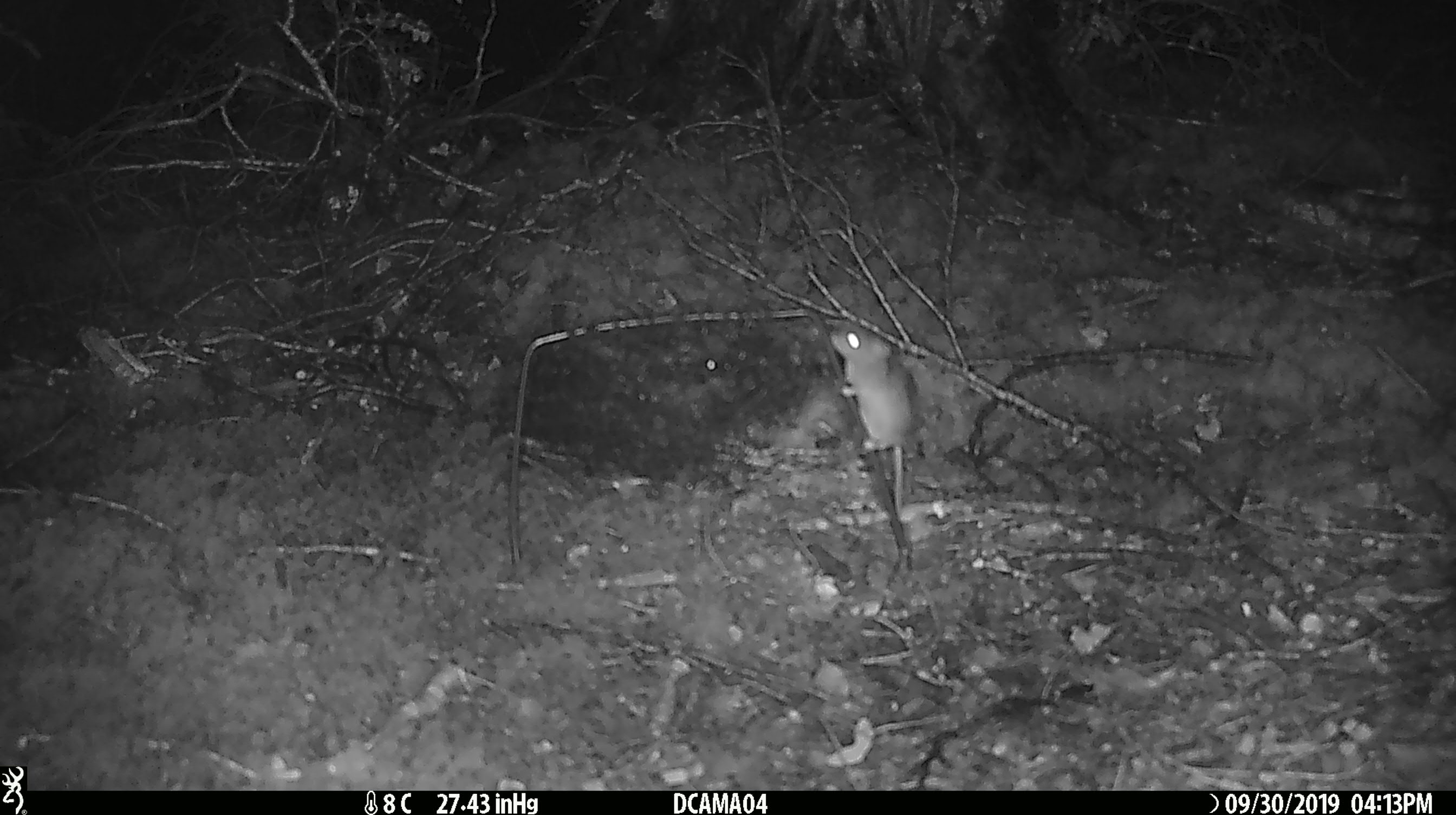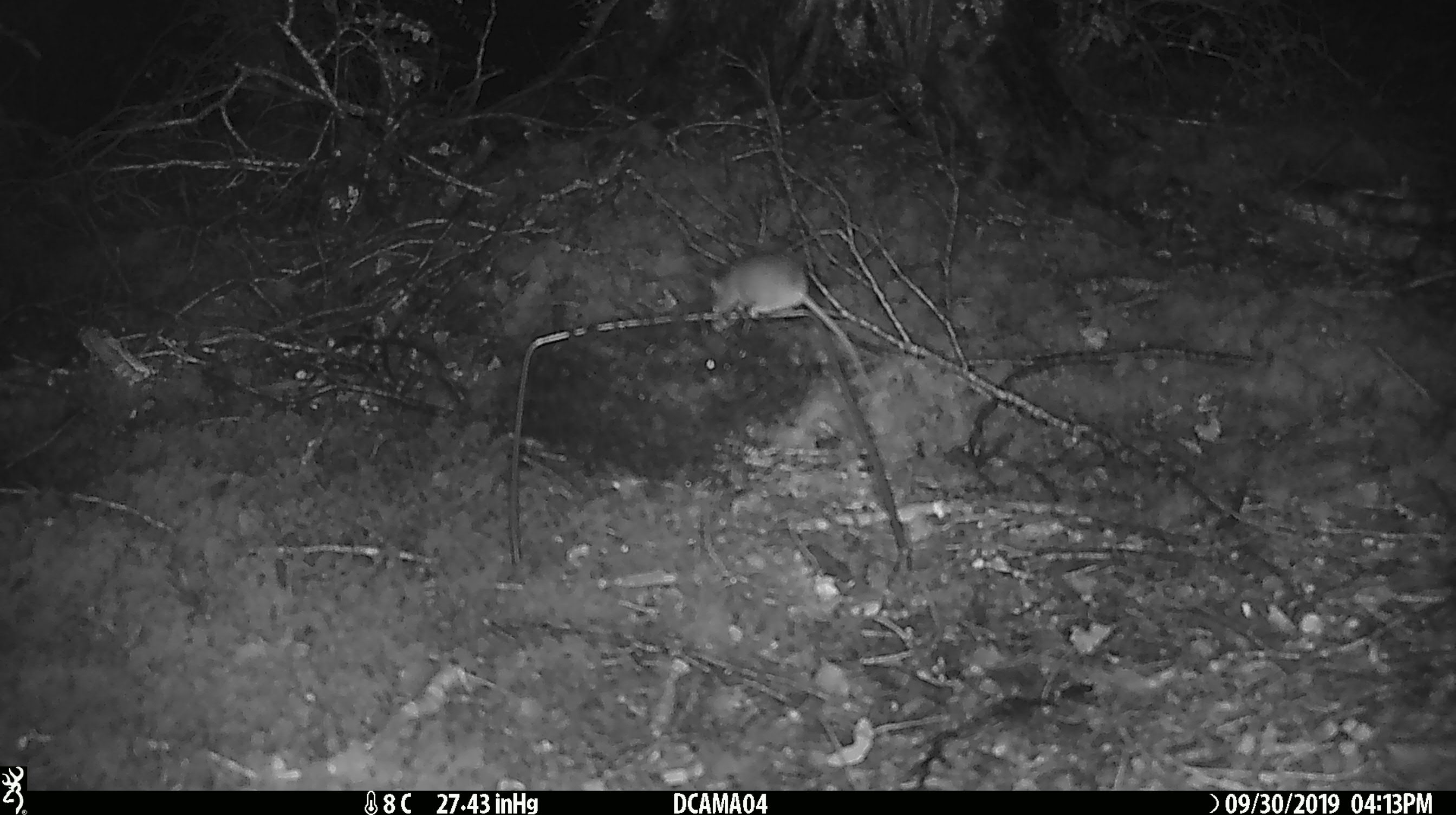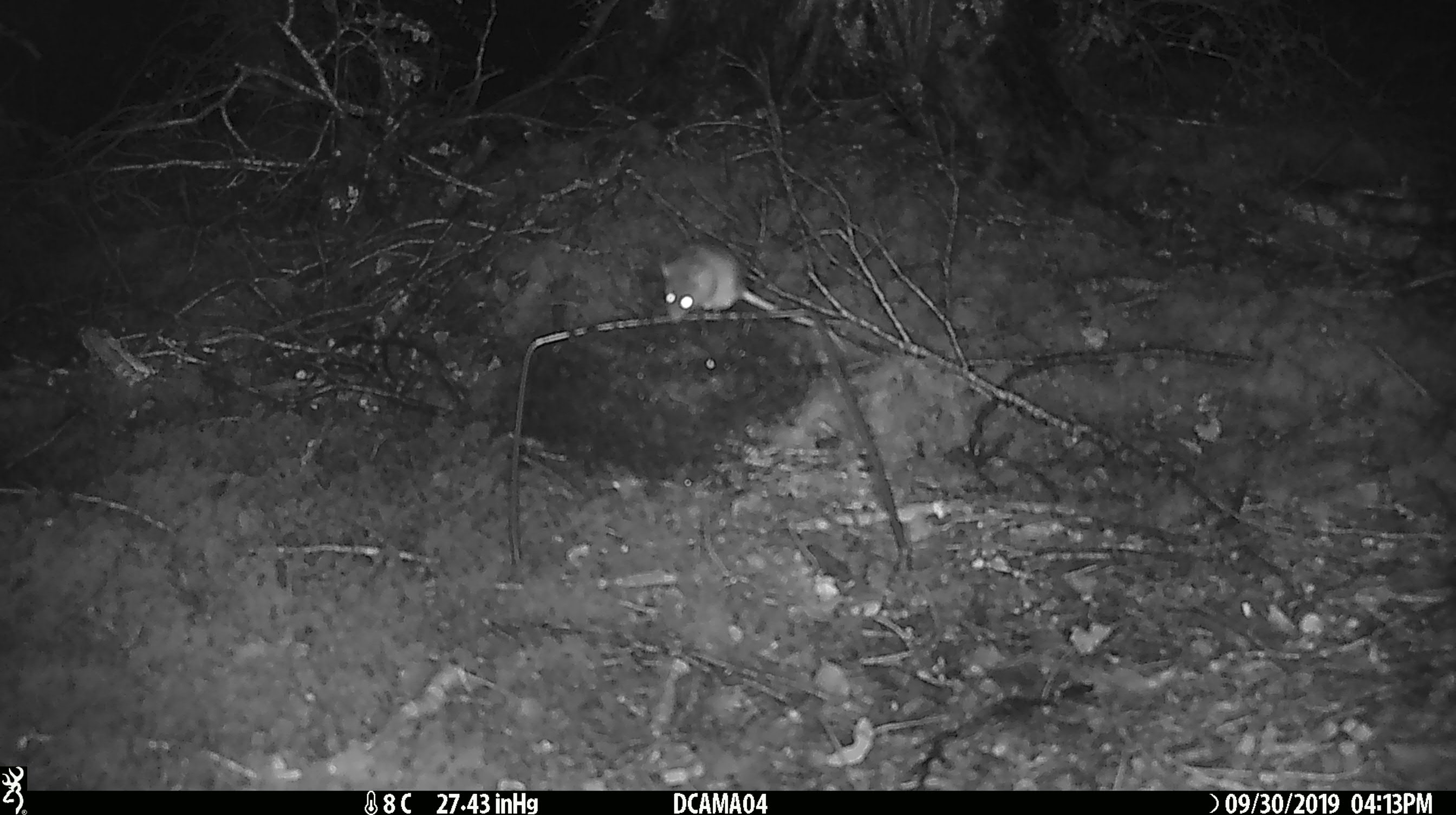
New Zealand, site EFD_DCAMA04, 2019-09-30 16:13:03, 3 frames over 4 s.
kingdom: Animalia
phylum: Chordata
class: Mammalia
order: Rodentia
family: Muridae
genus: Mus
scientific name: Mus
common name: mouse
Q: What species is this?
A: Mouse (Mus).